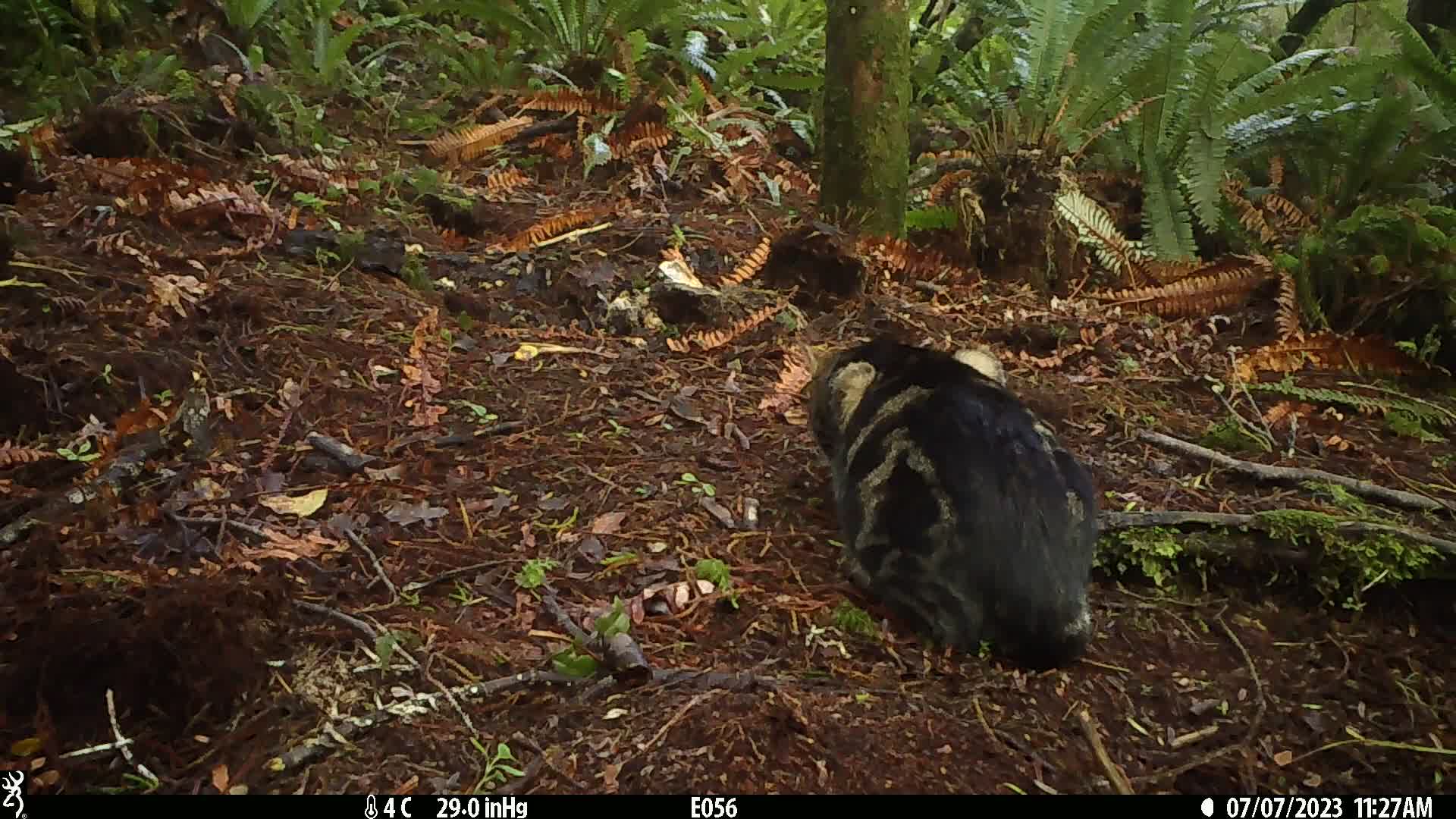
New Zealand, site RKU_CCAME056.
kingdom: Animalia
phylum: Chordata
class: Mammalia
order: Carnivora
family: Felidae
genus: Felis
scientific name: Felis catus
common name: domestic cat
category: cat